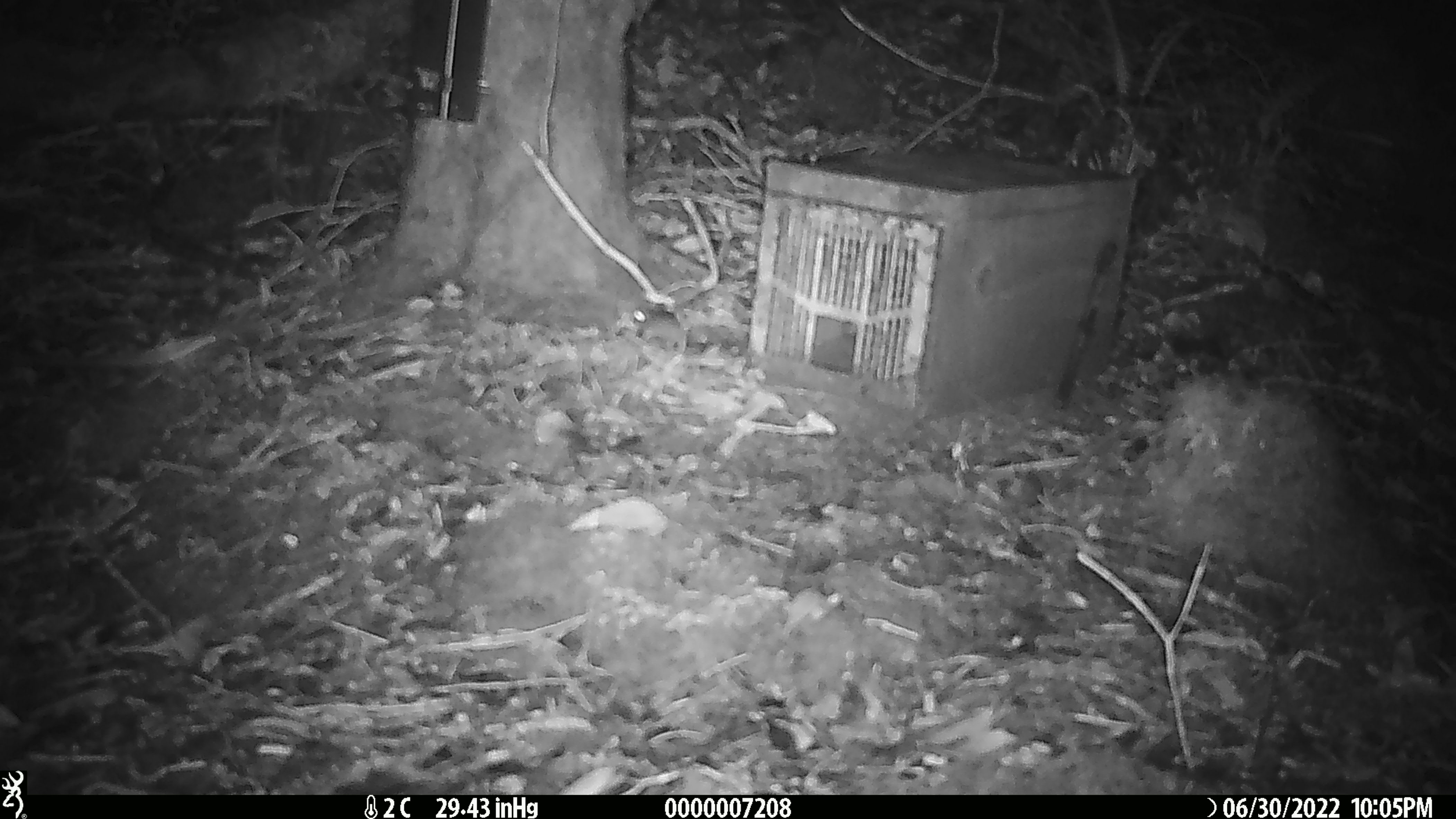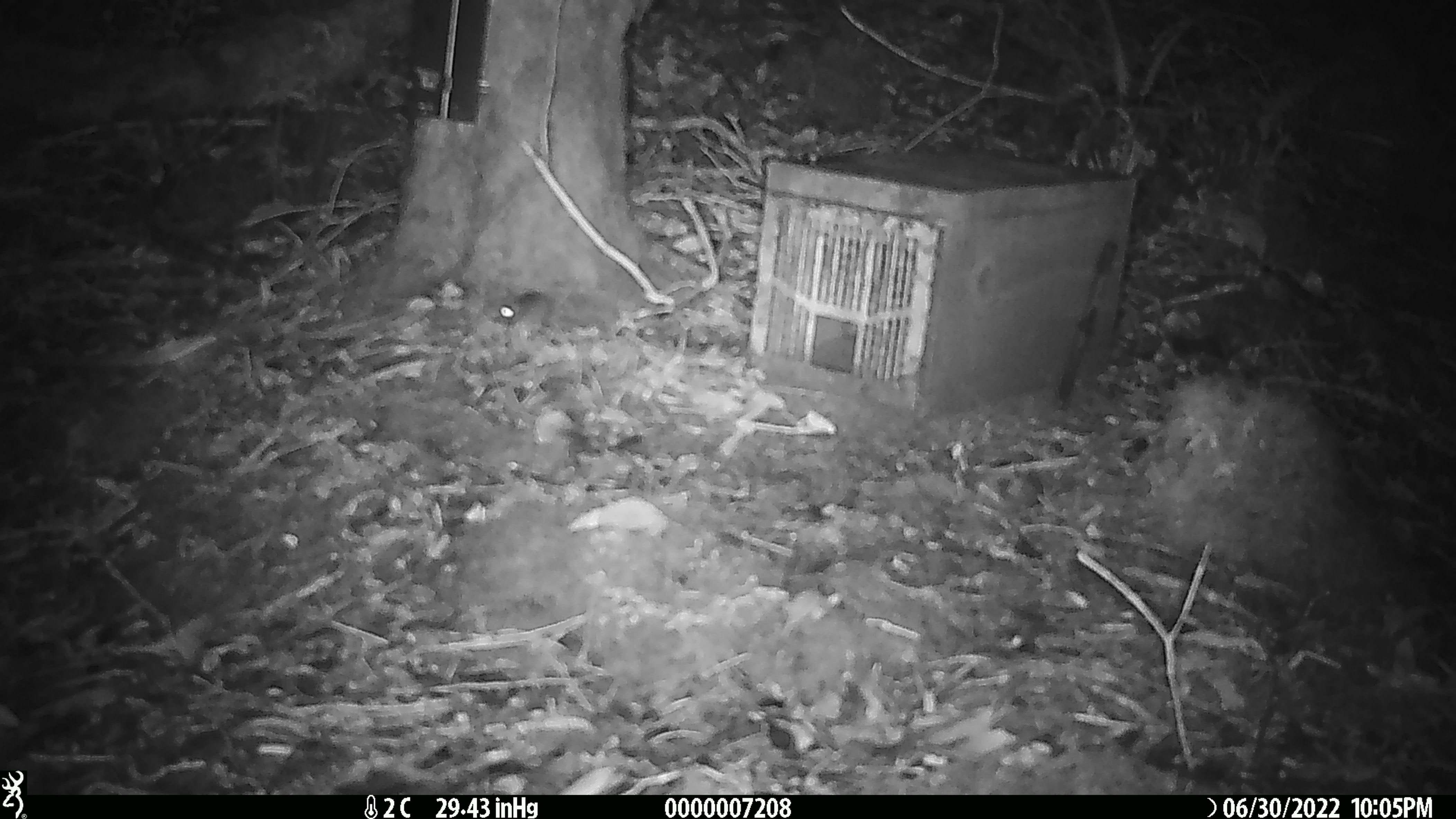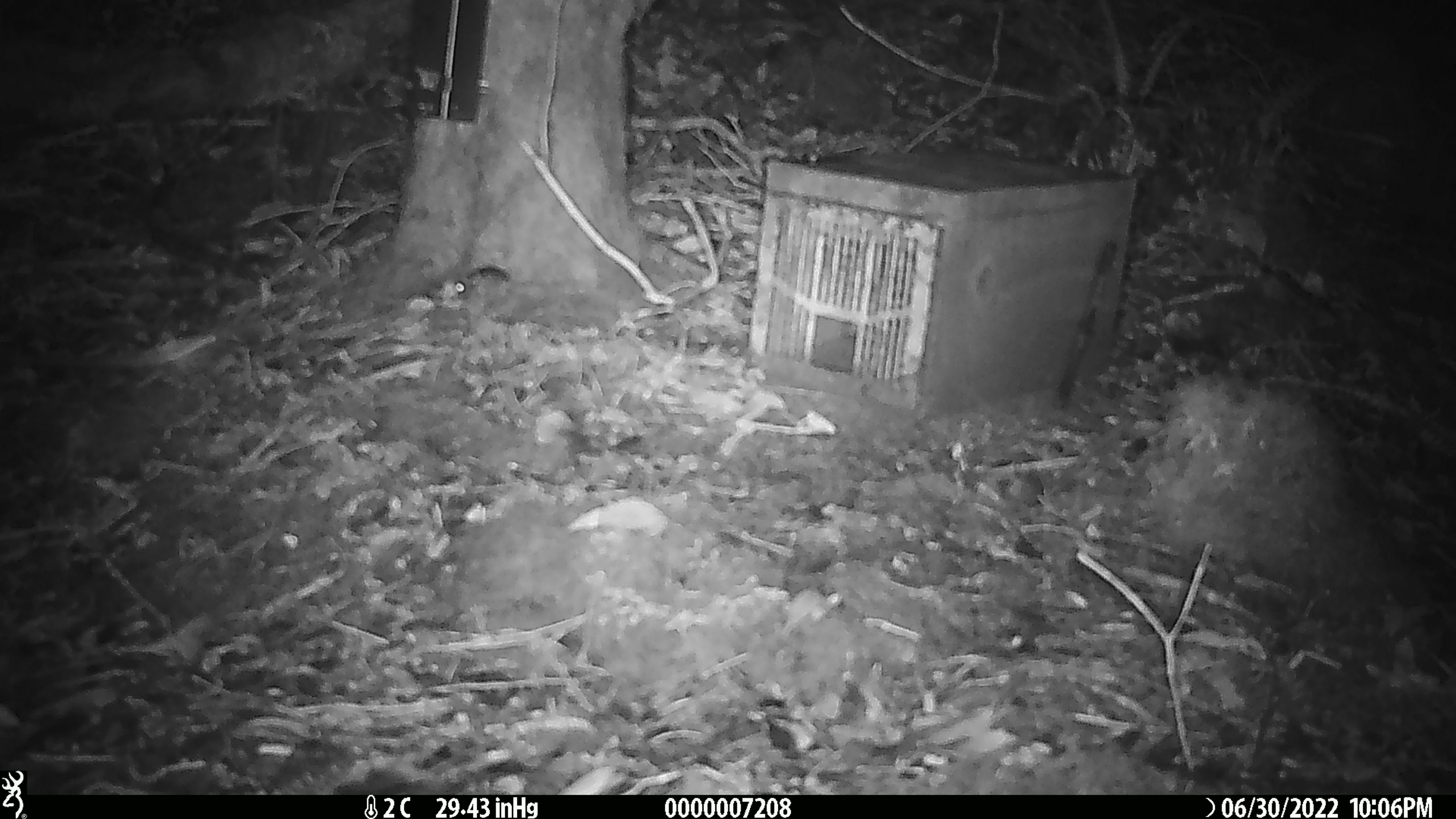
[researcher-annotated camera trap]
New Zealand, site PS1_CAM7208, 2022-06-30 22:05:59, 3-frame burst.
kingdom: Animalia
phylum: Chordata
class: Mammalia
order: Rodentia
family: Muridae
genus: Mus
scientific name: Mus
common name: mouse